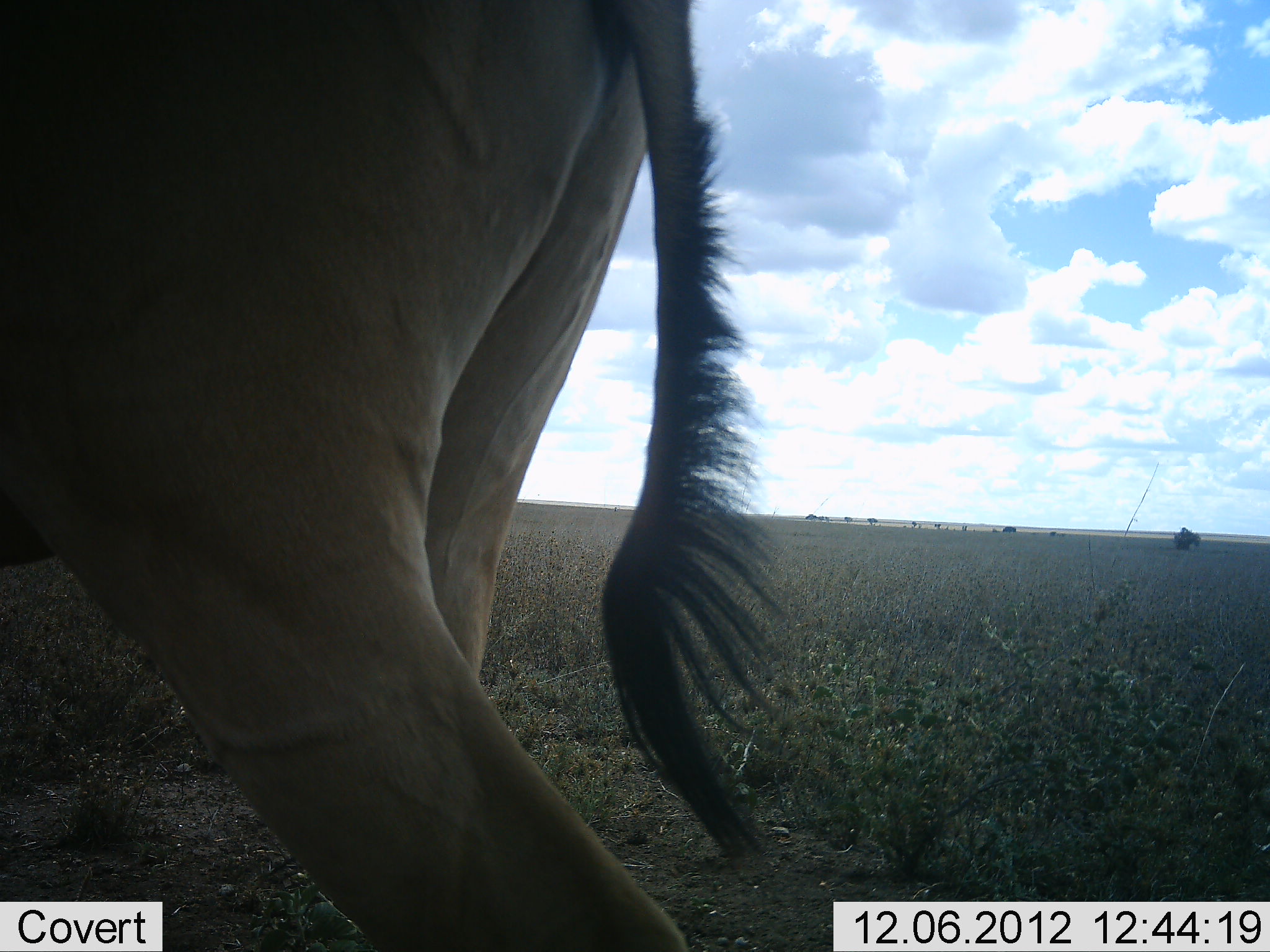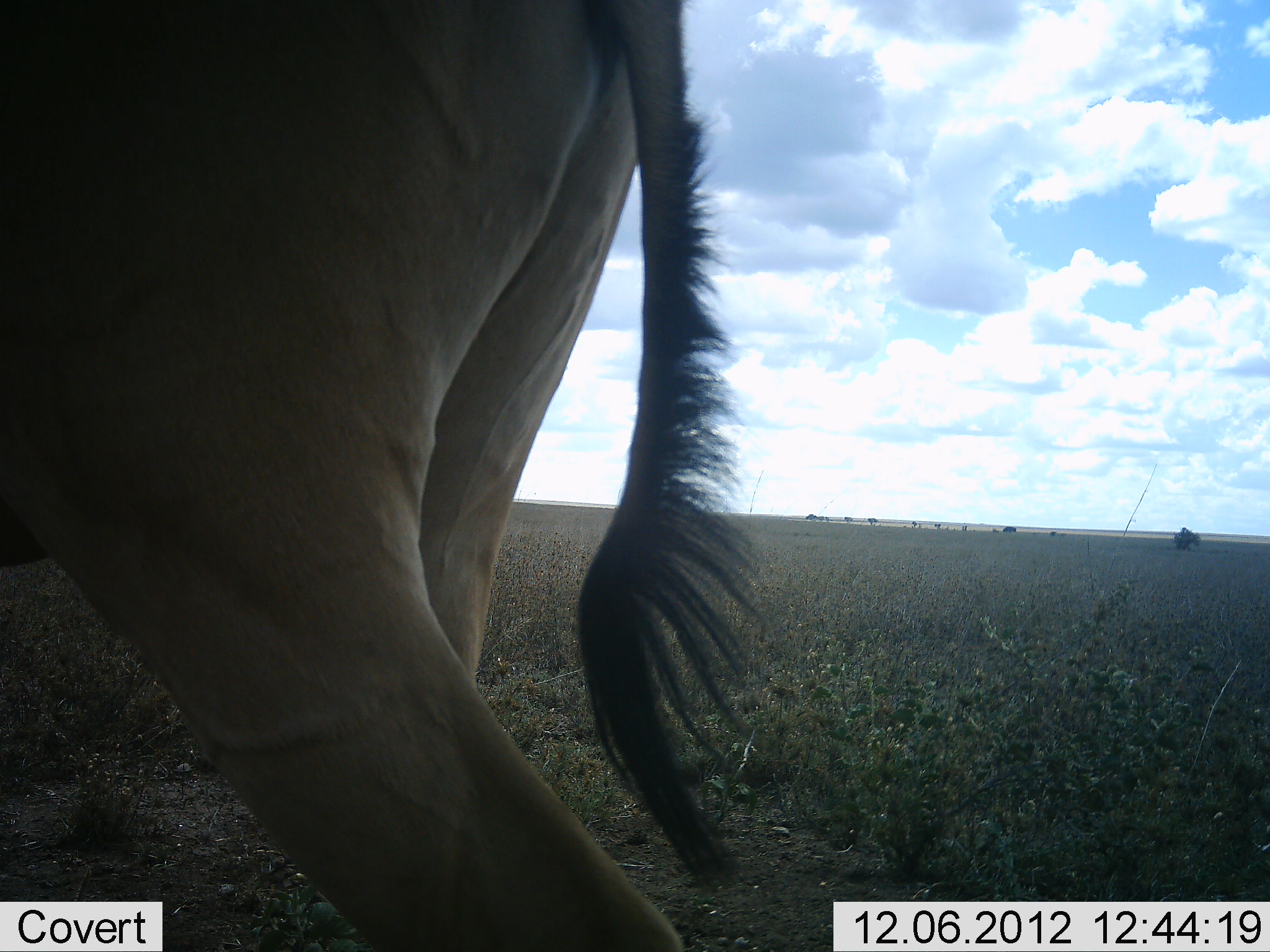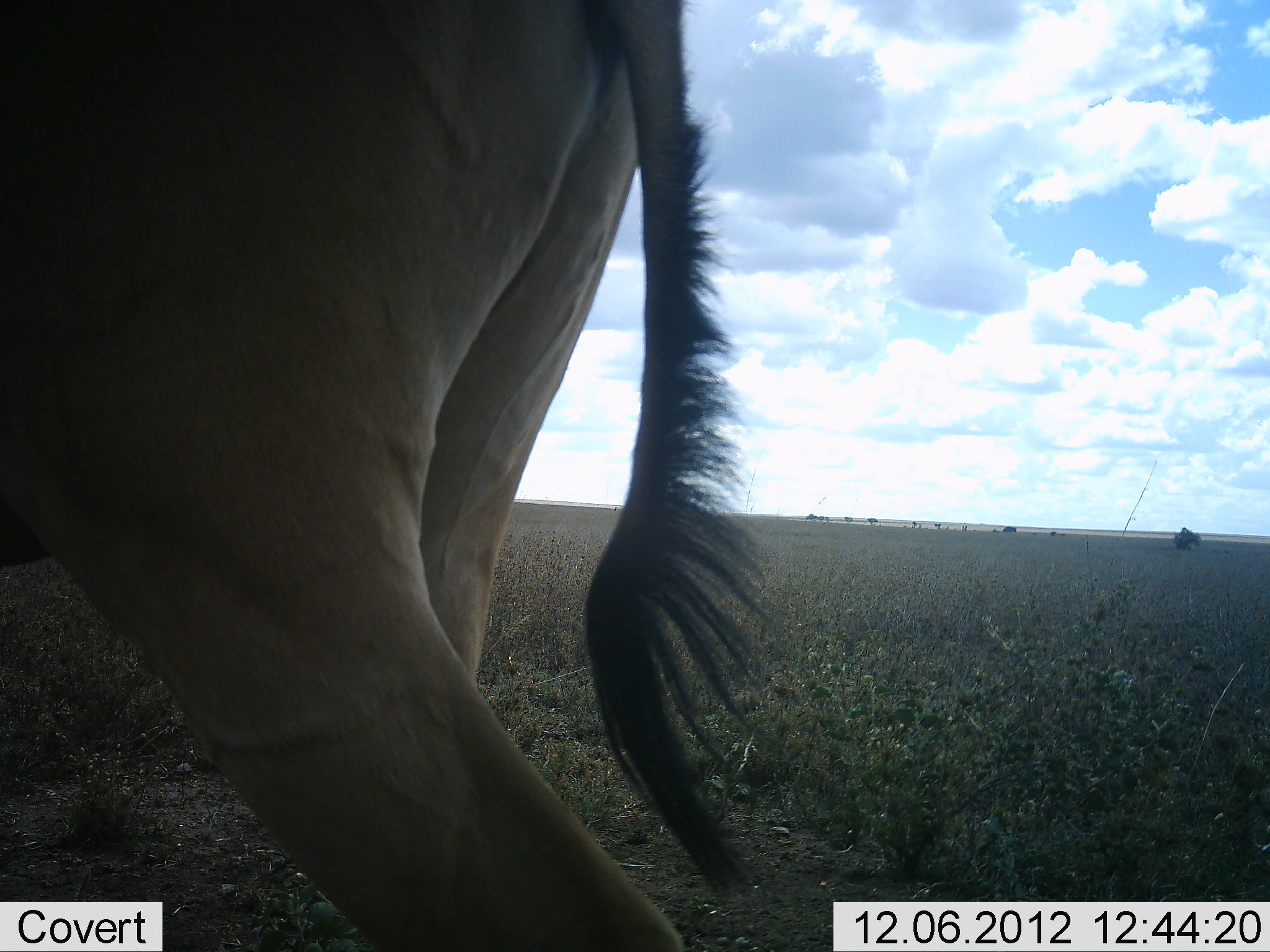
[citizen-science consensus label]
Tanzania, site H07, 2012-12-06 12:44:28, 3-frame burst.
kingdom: Animalia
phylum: Chordata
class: Mammalia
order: Artiodactyla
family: Bovidae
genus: Alcelaphus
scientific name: Alcelaphus buselaphus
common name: hartebeest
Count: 1.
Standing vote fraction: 90%.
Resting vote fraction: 0%.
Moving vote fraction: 10%.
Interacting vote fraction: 0%.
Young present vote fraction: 0%.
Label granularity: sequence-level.